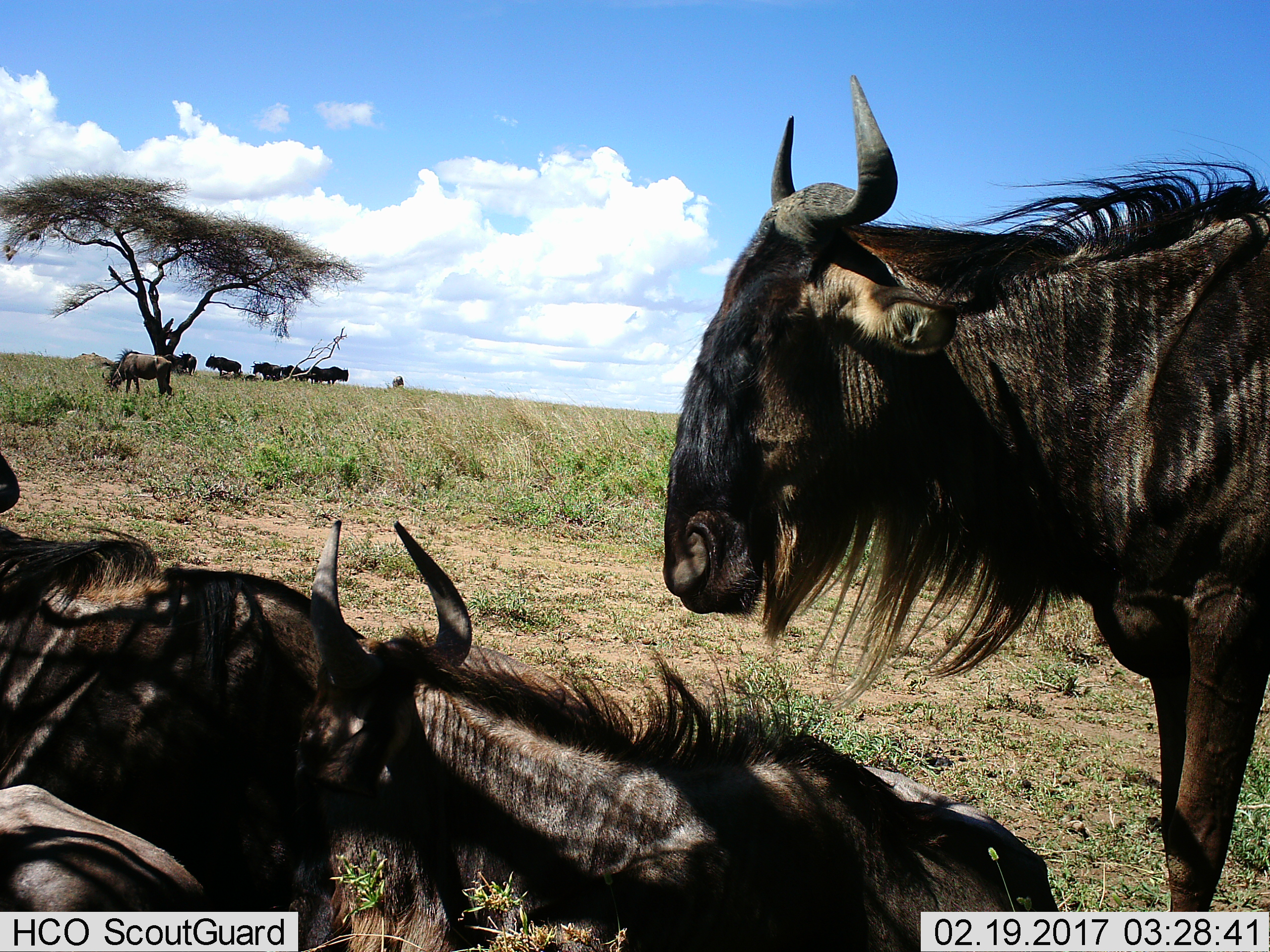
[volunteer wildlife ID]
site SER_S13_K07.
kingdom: Animalia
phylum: Chordata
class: Mammalia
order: Artiodactyla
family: Bovidae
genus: Connochaetes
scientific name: Connochaetes taurinus taurinus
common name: blue wildebeest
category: wildebeestblue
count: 10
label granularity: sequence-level